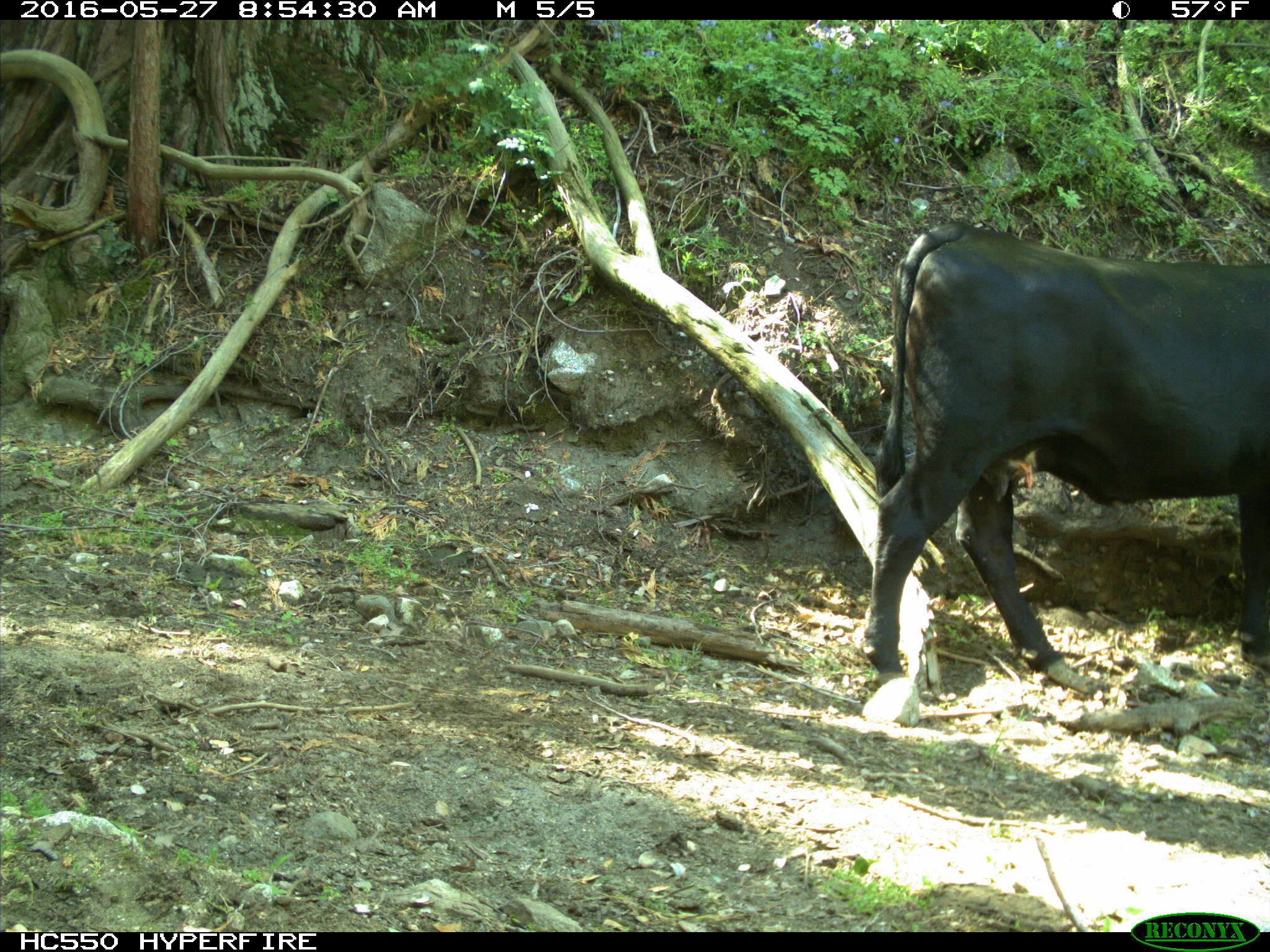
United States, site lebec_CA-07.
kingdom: Animalia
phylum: Chordata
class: Mammalia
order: Artiodactyla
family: Bovidae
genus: Bos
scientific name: Bos taurus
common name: domestic cow